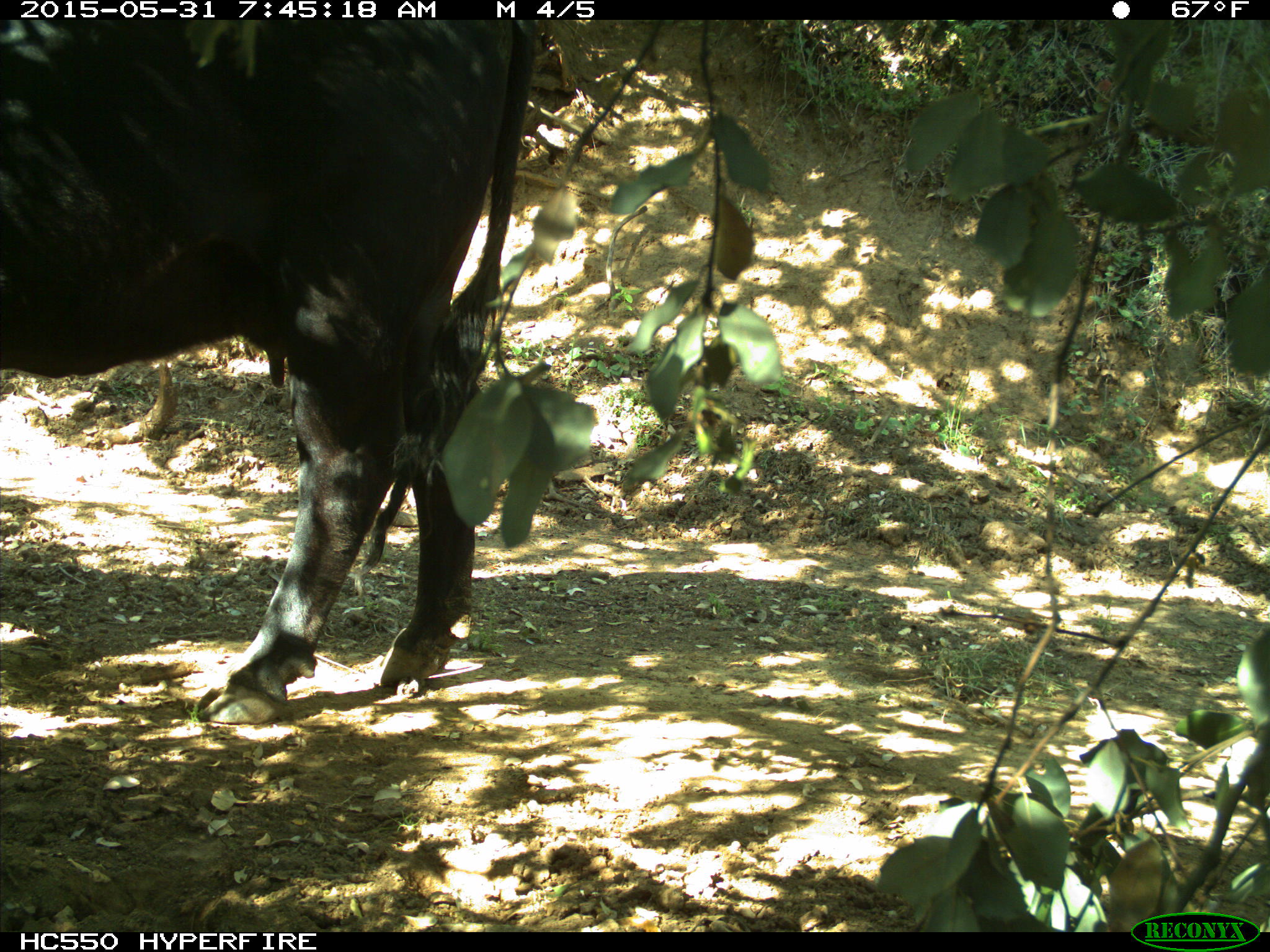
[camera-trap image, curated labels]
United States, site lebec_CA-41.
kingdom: Animalia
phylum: Chordata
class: Mammalia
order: Artiodactyla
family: Bovidae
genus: Bos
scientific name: Bos taurus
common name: domestic cow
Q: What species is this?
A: Bos taurus (domestic cow).